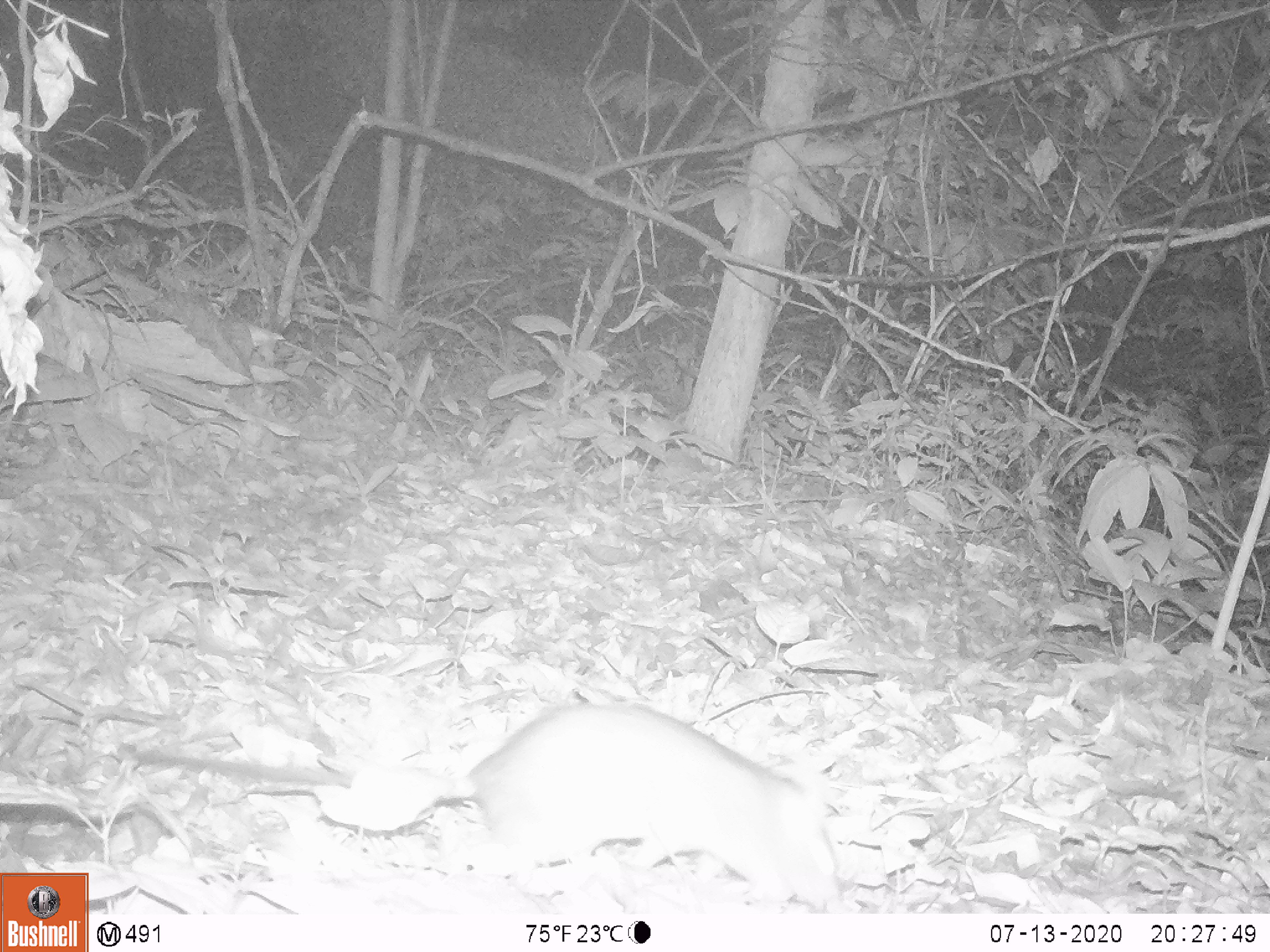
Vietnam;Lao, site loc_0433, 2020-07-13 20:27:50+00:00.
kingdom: Animalia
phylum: Chordata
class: Mammalia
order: Rodentia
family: Muridae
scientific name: Muridae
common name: old-world mice and rats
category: unidentified murid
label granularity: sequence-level